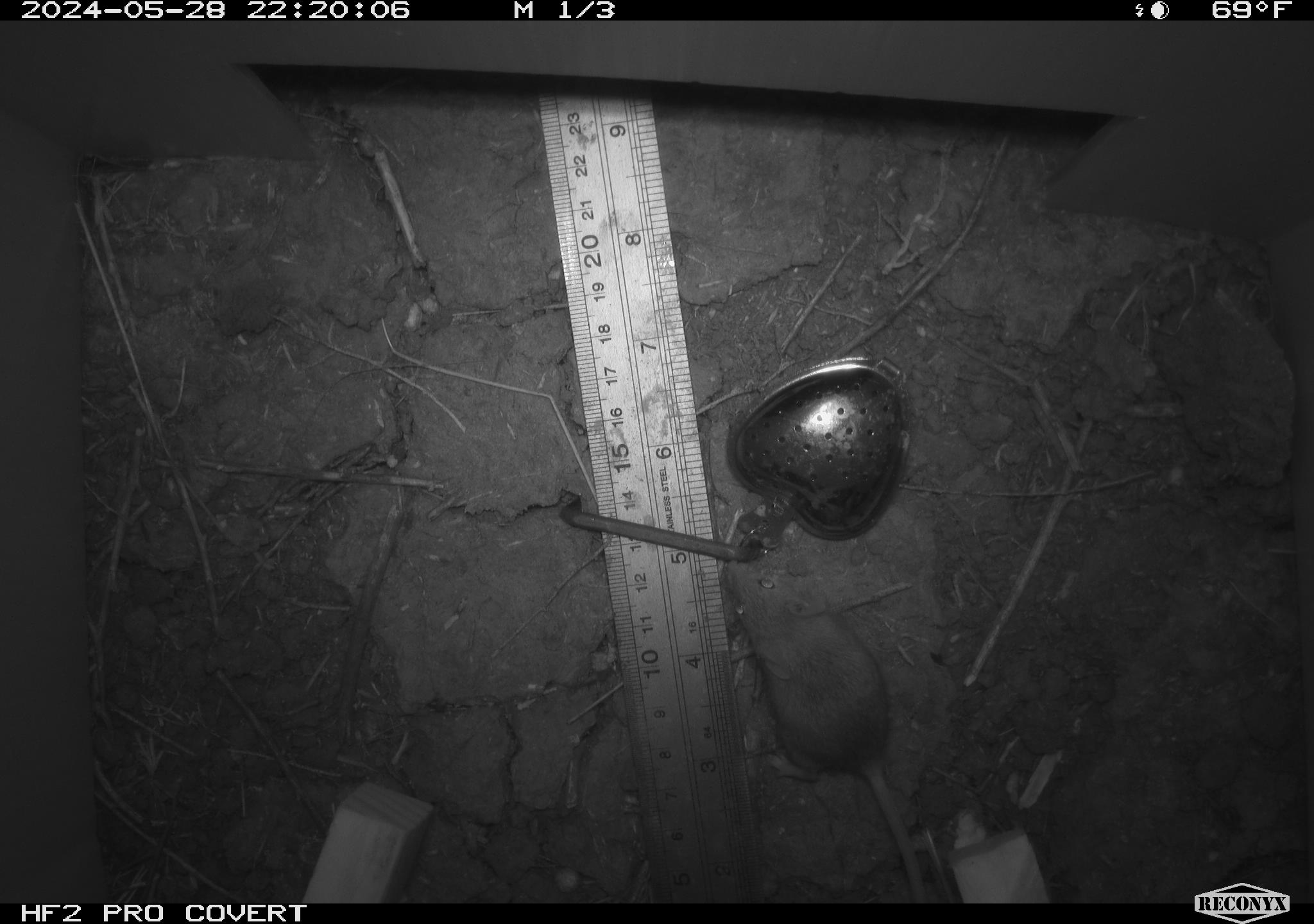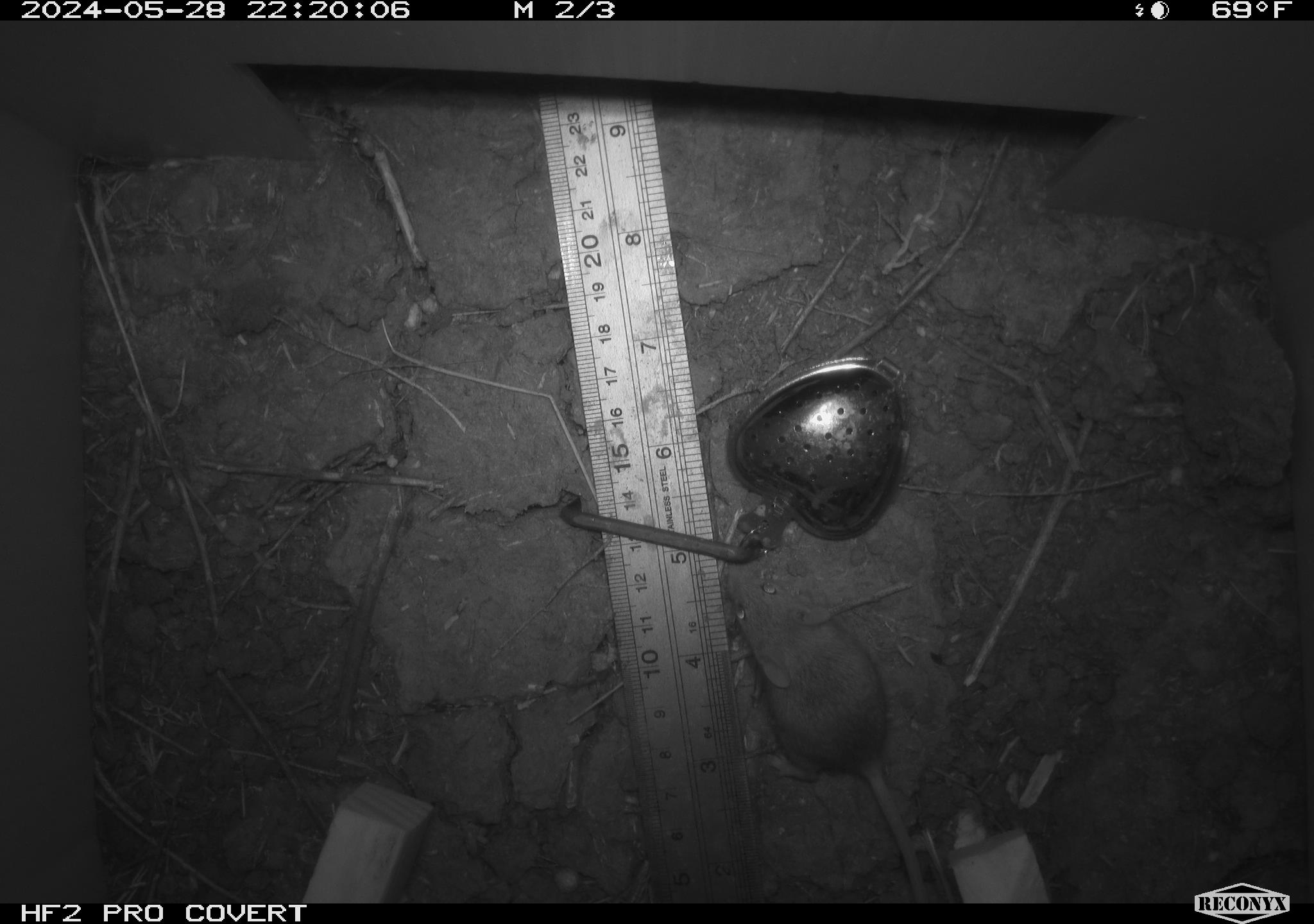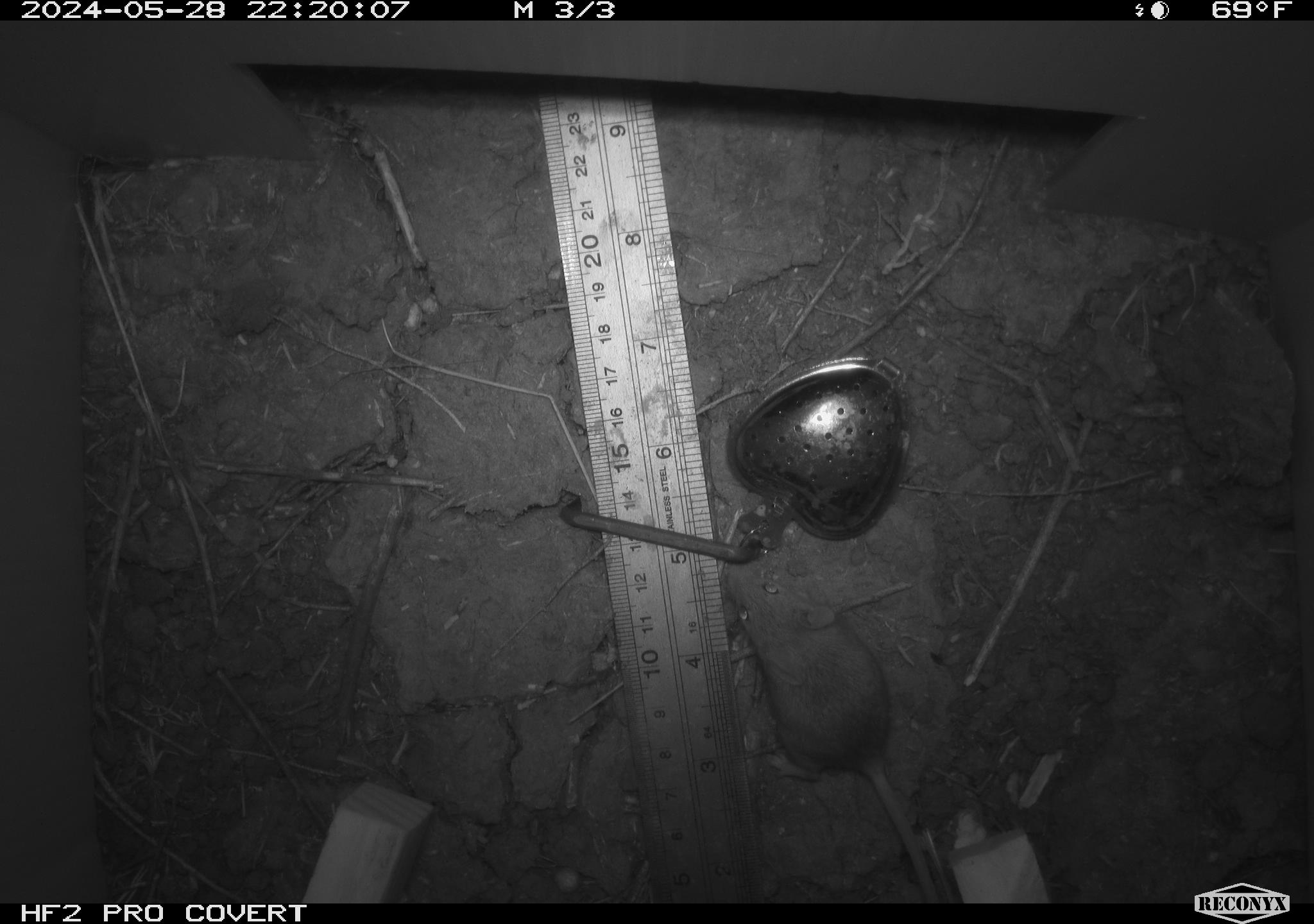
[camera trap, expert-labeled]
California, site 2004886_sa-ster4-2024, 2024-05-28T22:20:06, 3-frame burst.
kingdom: Animalia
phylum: Chordata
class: Mammalia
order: Rodentia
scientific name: Rodentia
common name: mouse species